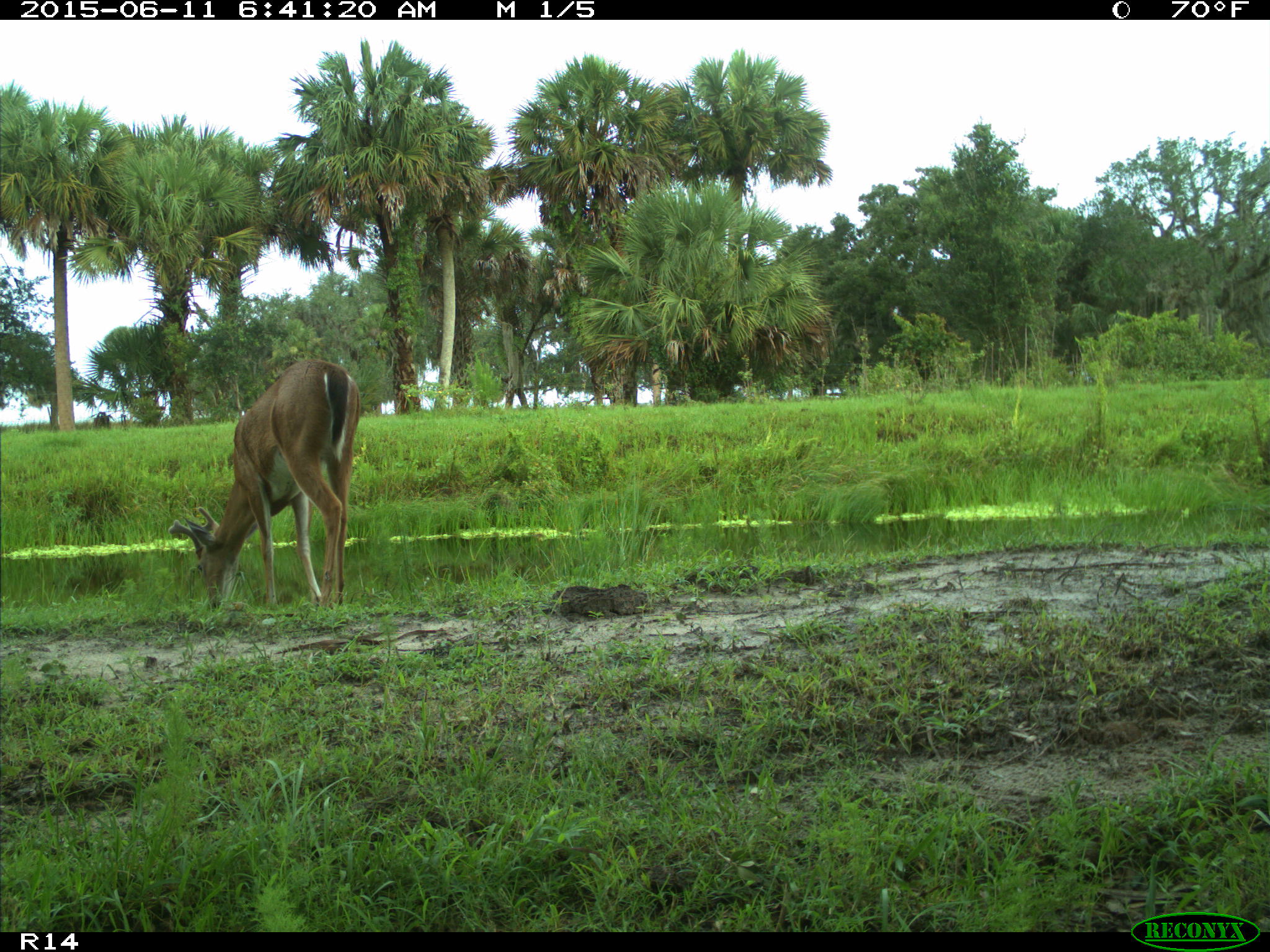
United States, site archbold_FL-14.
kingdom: Animalia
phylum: Chordata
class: Mammalia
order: Artiodactyla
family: Cervidae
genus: Odocoileus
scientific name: Odocoileus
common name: deer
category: unidentified deer